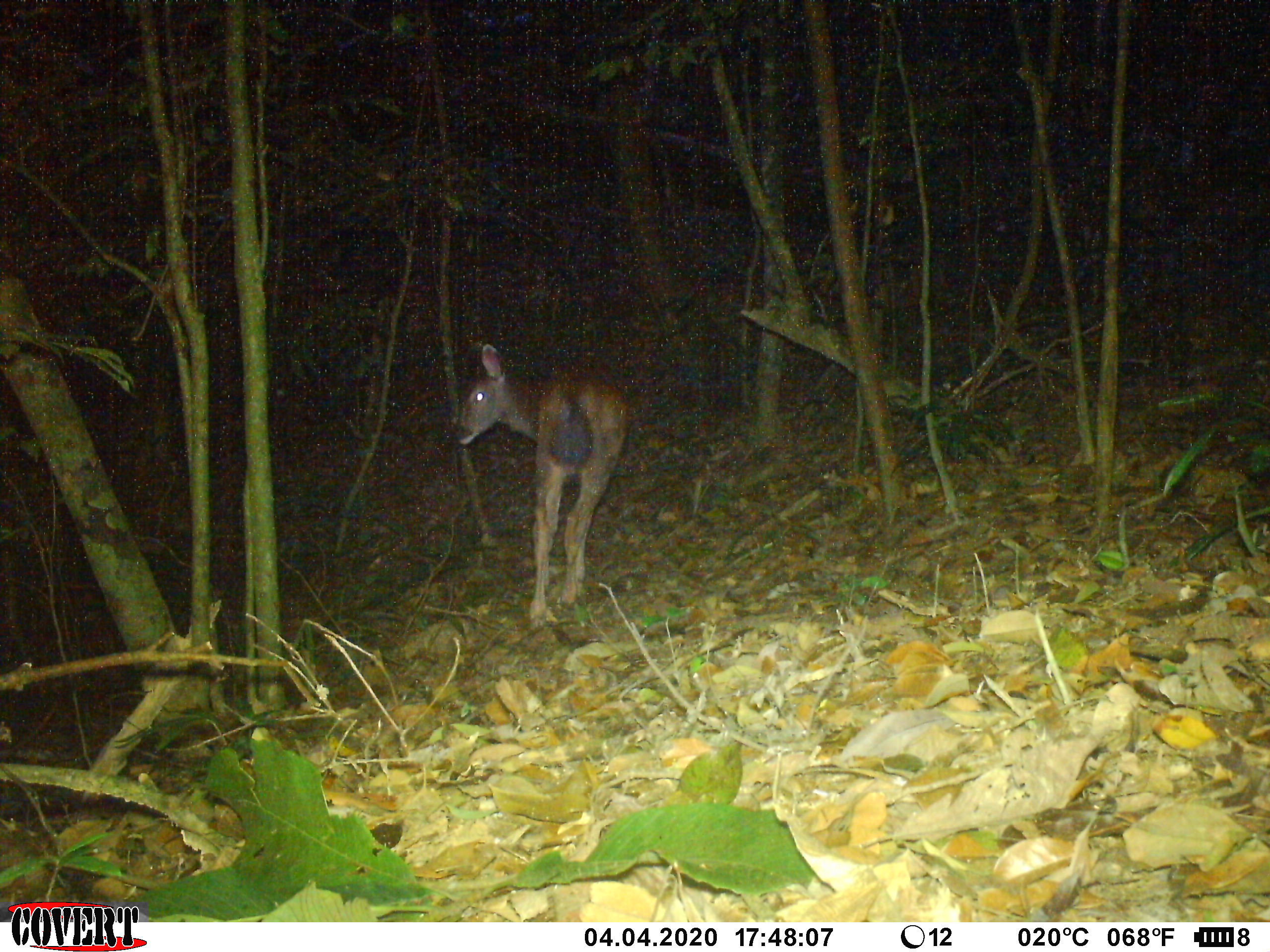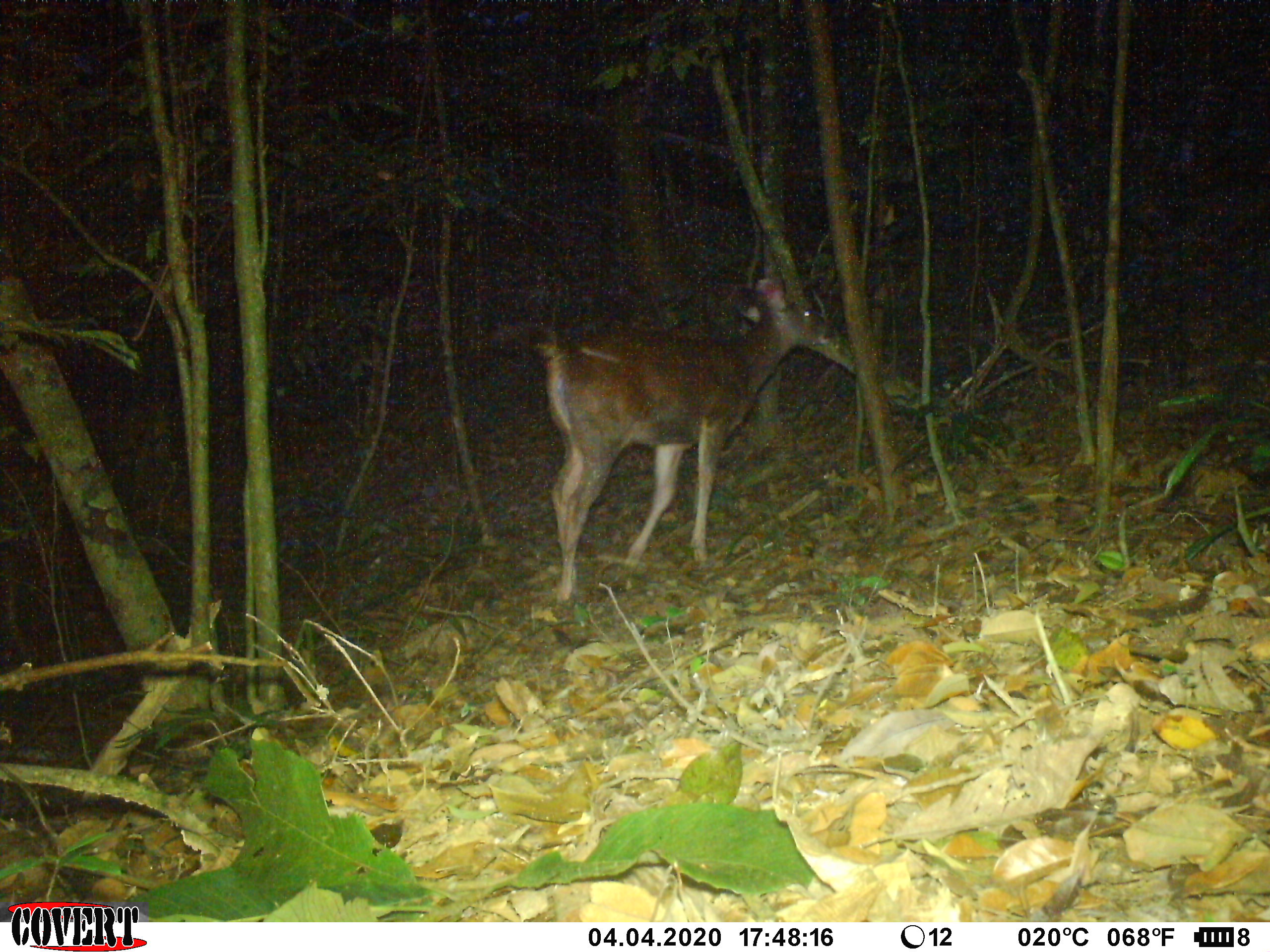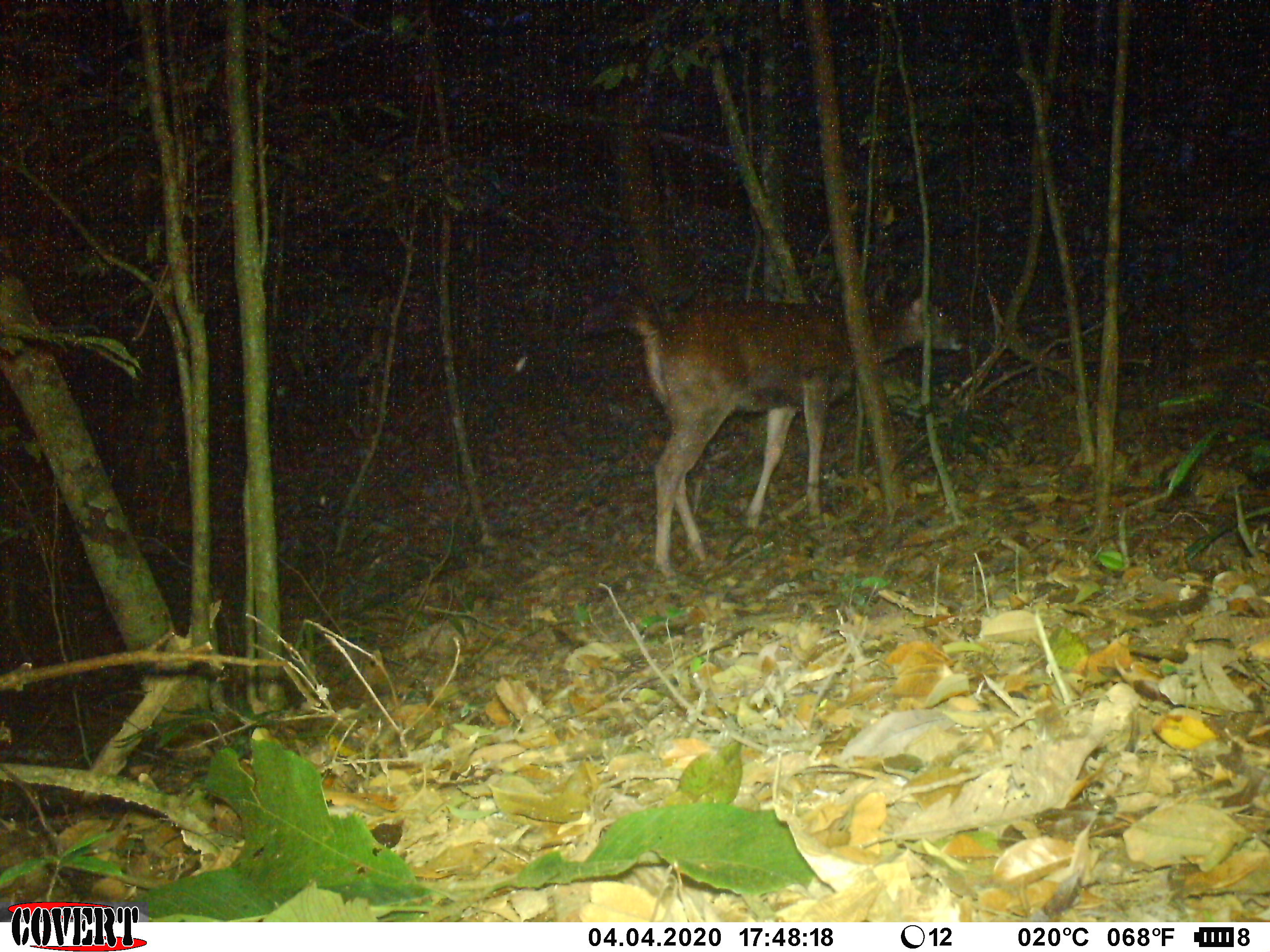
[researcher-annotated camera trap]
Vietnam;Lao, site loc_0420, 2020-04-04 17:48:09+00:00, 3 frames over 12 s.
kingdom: Animalia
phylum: Chordata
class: Mammalia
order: Artiodactyla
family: Cervidae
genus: Rusa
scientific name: Rusa unicolor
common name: sambar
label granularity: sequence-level